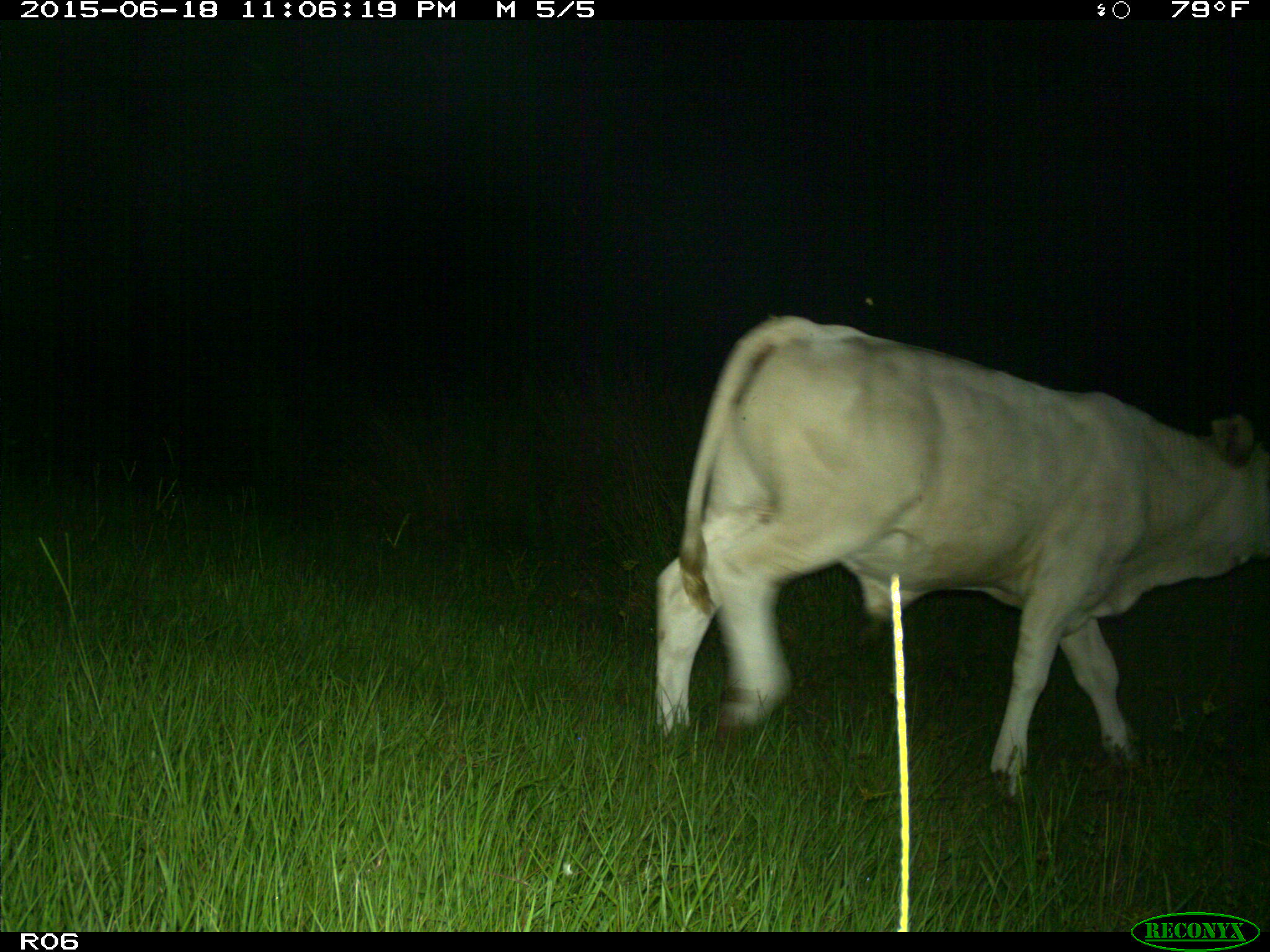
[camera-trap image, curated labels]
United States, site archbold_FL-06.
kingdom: Animalia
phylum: Chordata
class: Mammalia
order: Artiodactyla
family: Bovidae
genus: Bos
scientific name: Bos taurus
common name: domestic cow